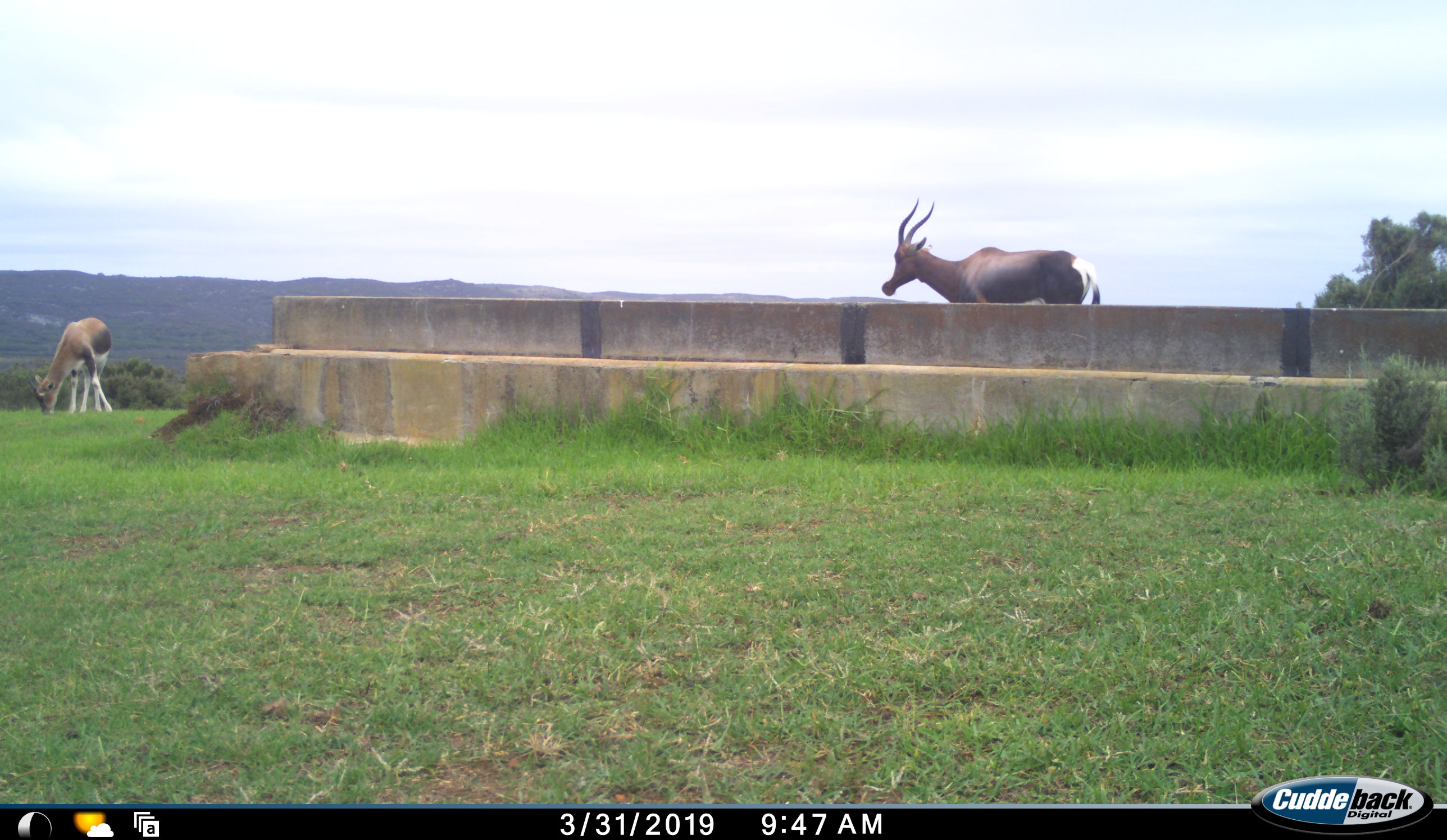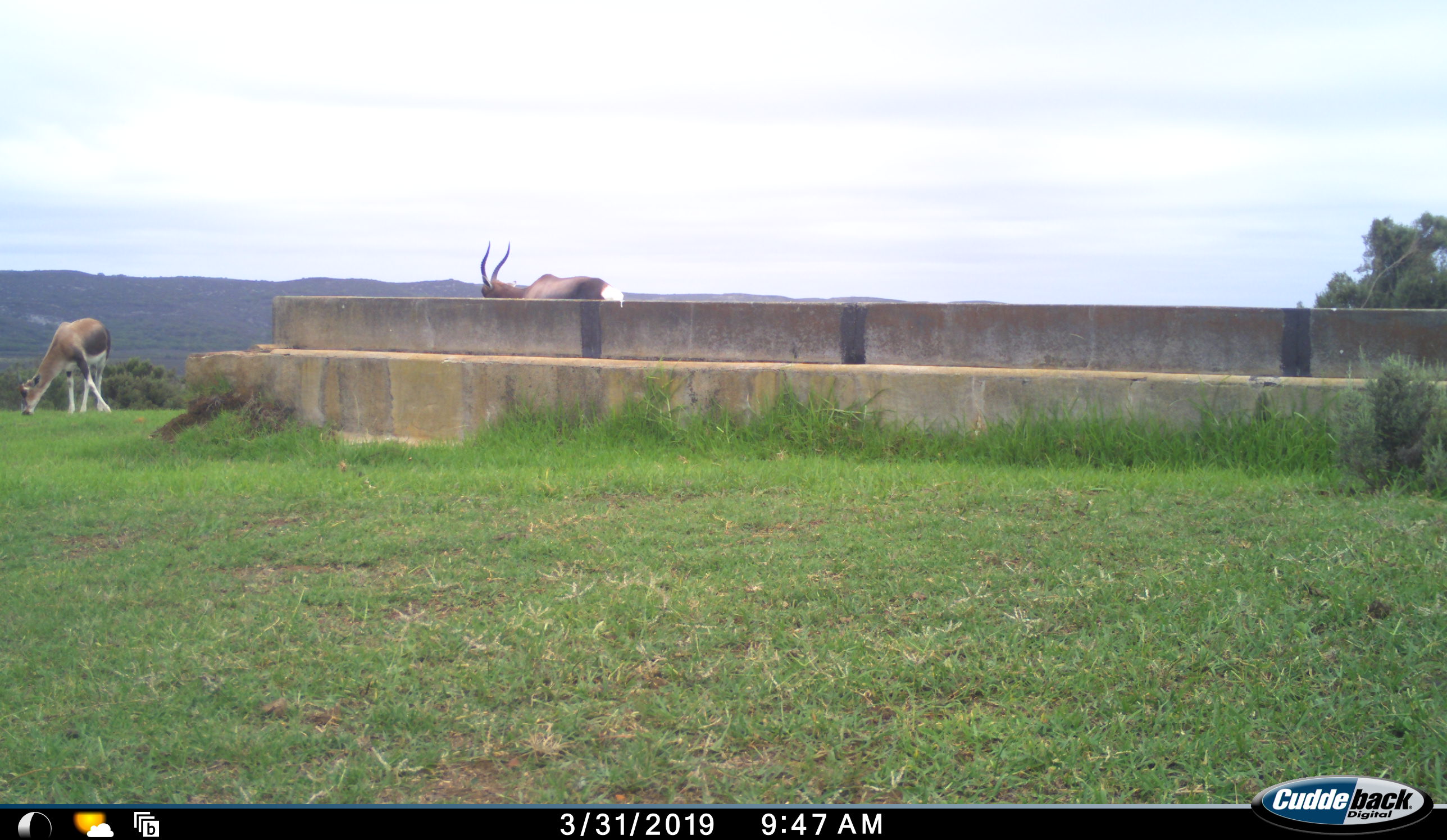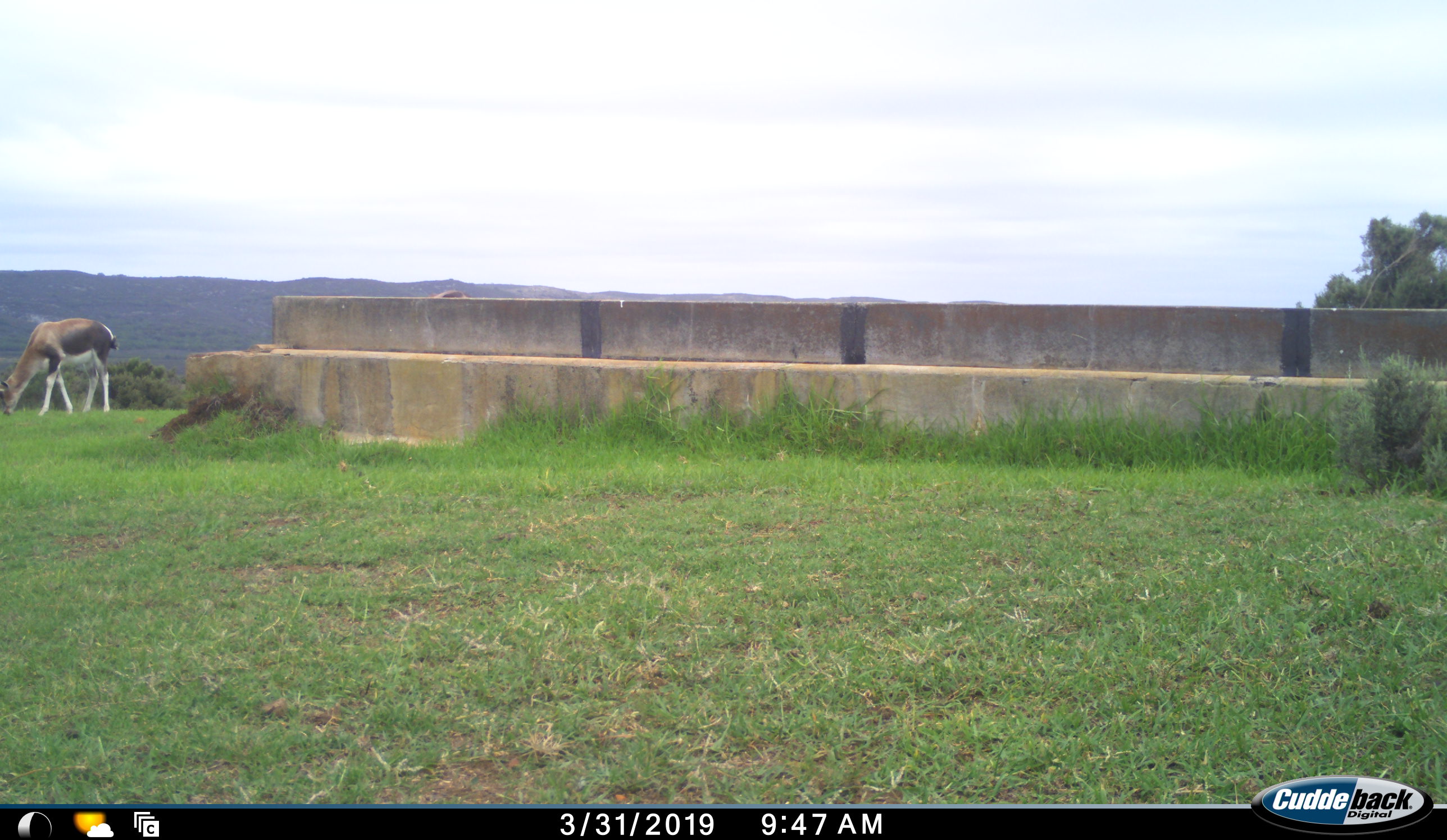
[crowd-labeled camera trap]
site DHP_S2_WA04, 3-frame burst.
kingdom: Animalia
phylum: Chordata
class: Mammalia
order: Artiodactyla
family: Bovidae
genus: Damaliscus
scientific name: Damaliscus pygargus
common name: bontebok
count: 2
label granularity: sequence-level